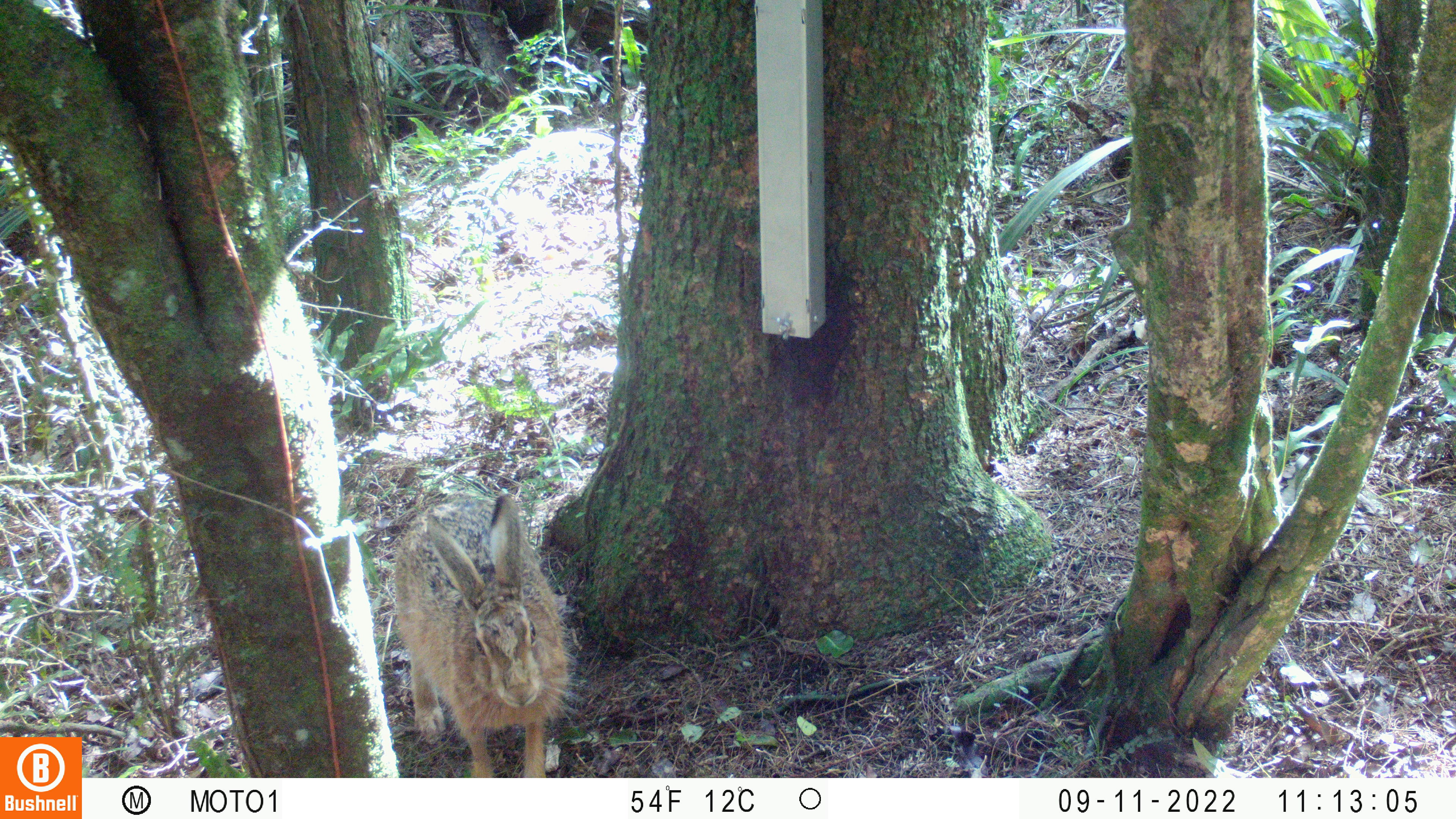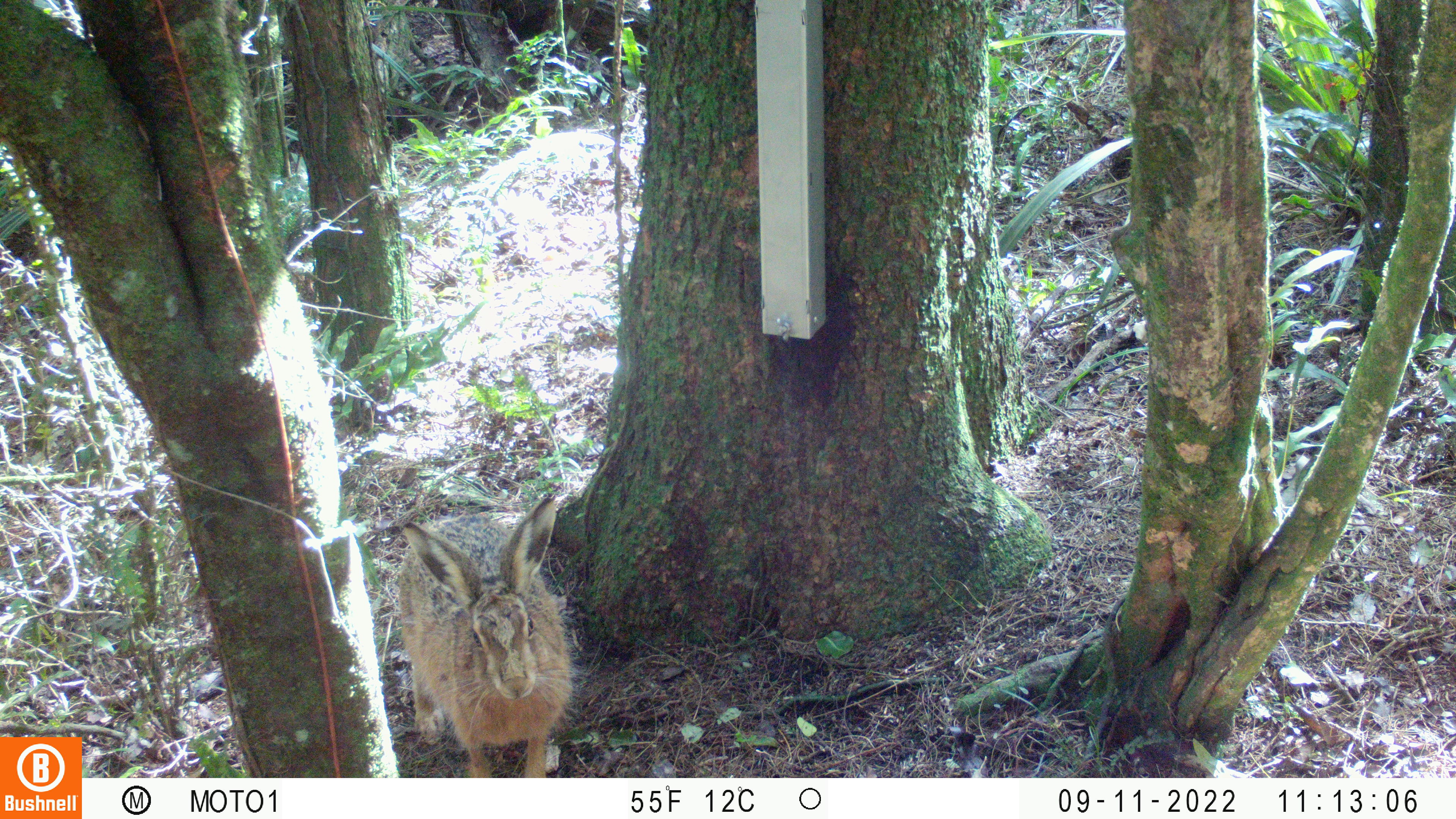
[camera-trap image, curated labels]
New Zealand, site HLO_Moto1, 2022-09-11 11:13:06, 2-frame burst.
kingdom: Animalia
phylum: Chordata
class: Mammalia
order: Lagomorpha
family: Leporidae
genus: Lepus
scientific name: Lepus europaeus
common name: brown hare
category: hare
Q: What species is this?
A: Hare (brown hare) (Lepus europaeus).